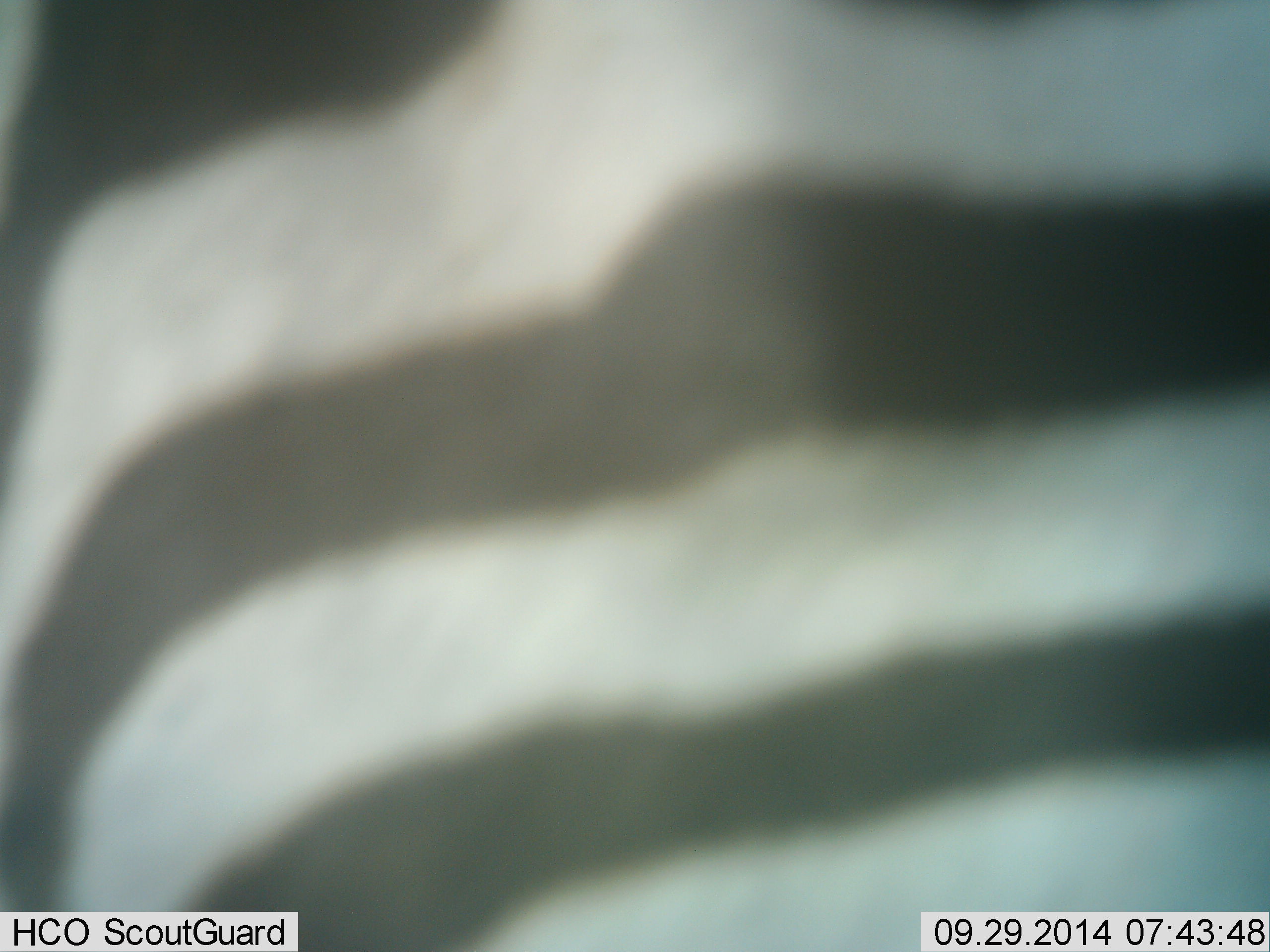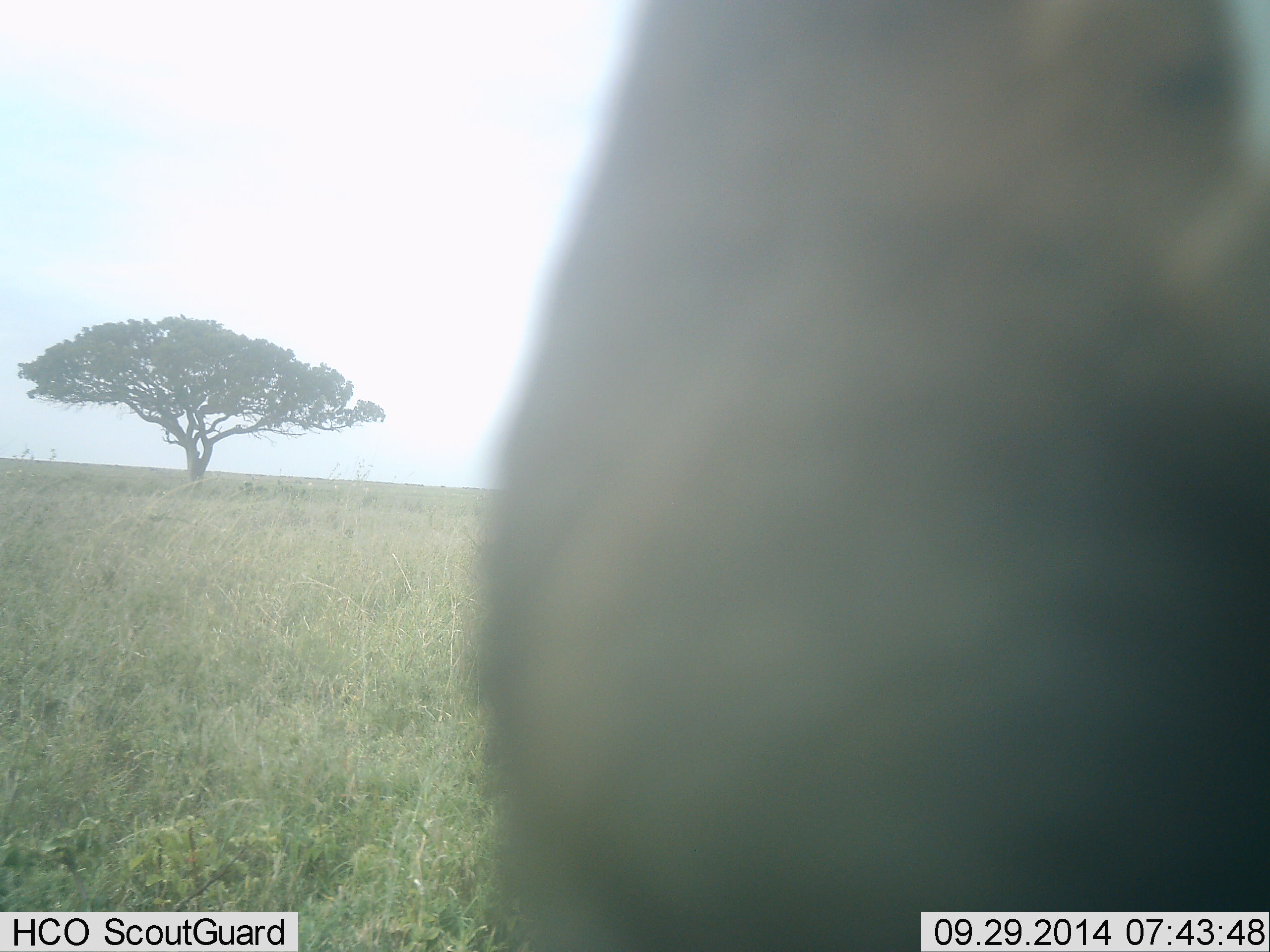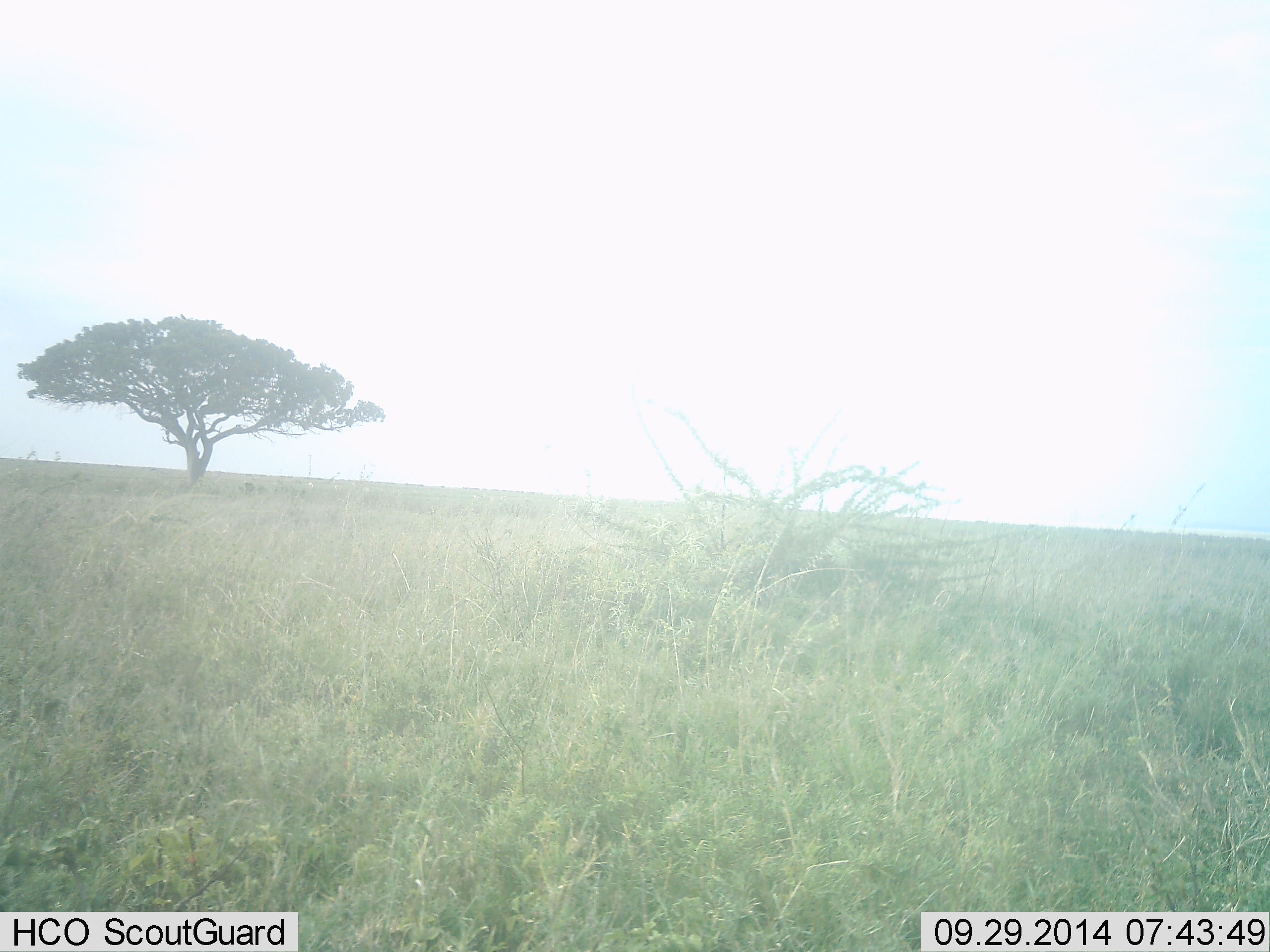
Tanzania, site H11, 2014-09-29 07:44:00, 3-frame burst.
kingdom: Animalia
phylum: Chordata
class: Mammalia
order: Perissodactyla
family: Equidae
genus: Equus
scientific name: Equus quagga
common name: plains zebra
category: zebra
Zebra (plains zebra) (Equus quagga), count 1. Behavior (volunteer vote fractions): standing 20%, resting 0%, moving 80%, interacting 0%. Young present (vote fraction): 0%. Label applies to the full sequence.